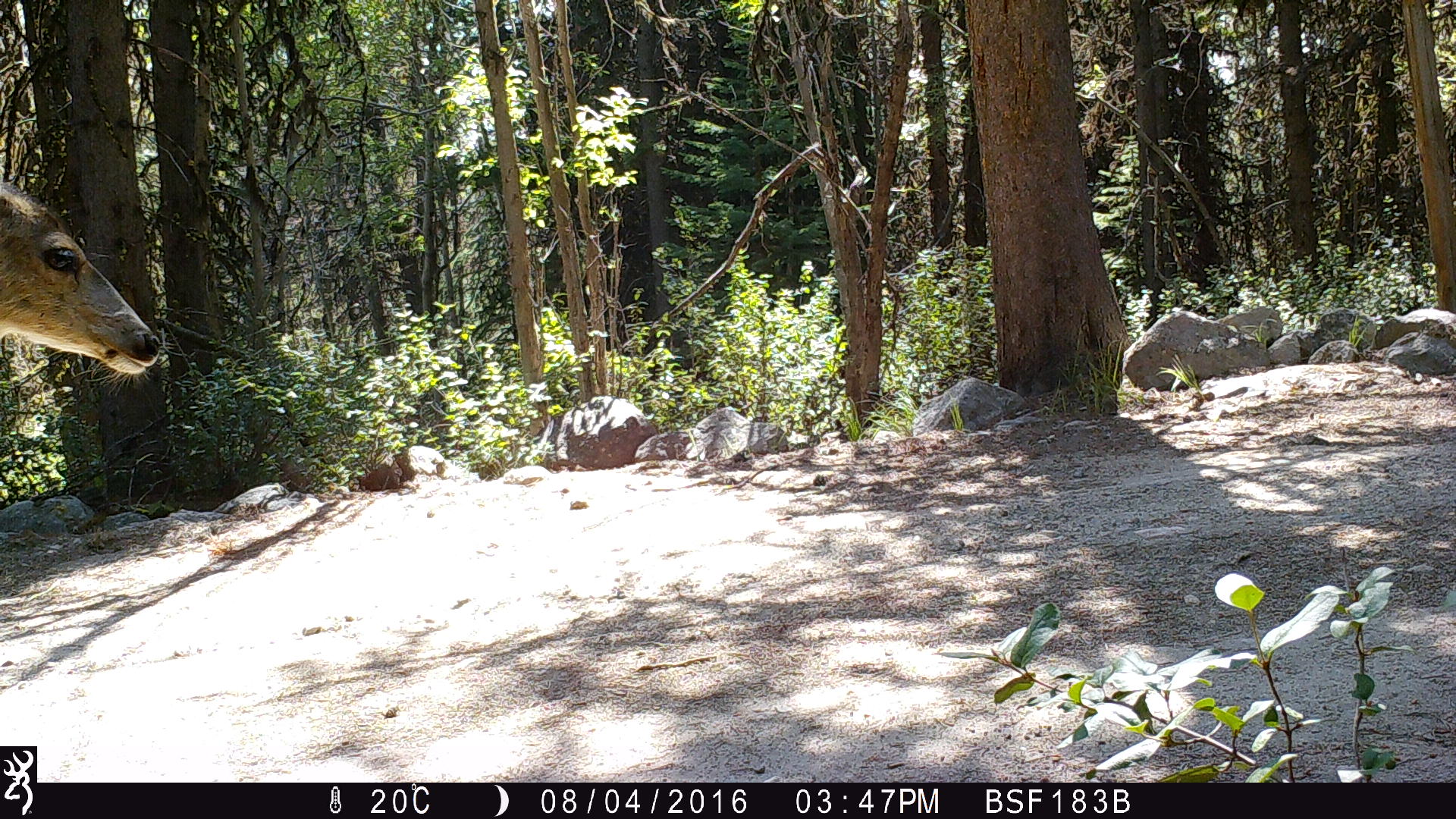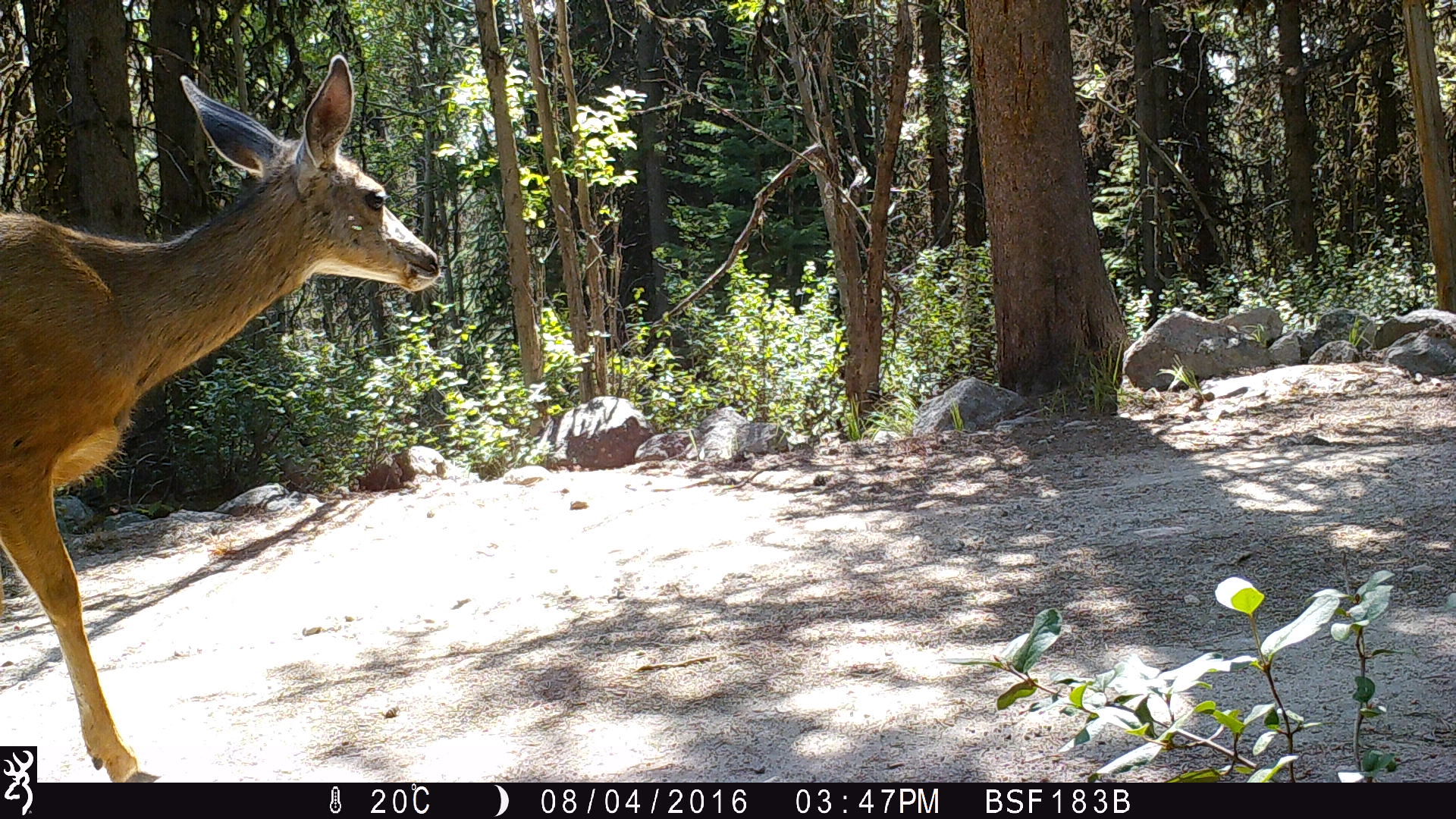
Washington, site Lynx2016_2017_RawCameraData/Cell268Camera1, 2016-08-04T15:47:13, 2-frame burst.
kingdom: Animalia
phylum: Chordata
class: Mammalia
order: Artiodactyla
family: Cervidae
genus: Odocoileus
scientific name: Odocoileus hemionus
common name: mule deer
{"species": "Odocoileus hemionus (mule deer)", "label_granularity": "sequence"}